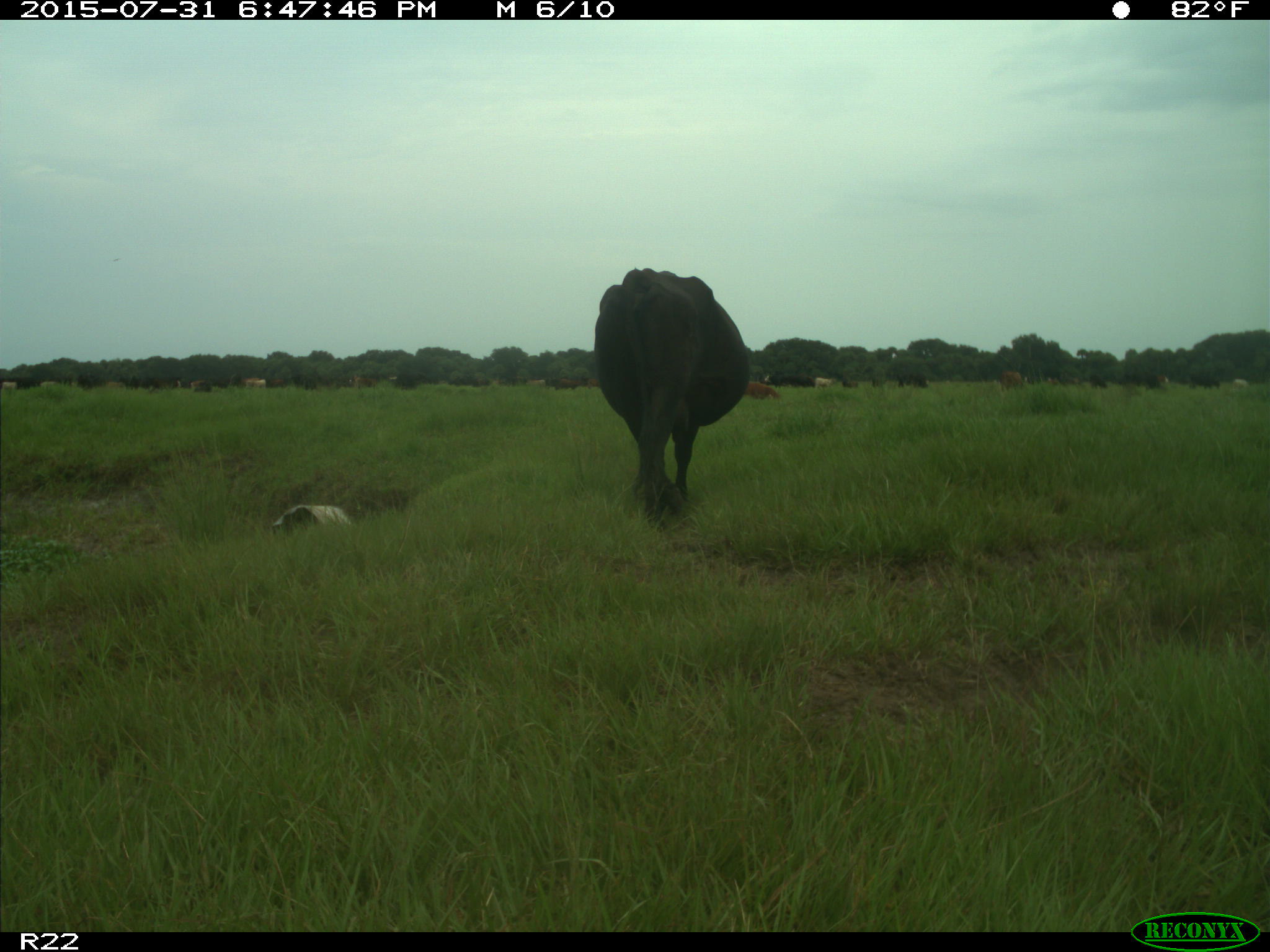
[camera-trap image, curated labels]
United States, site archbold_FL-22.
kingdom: Animalia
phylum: Chordata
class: Mammalia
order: Artiodactyla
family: Bovidae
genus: Bos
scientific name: Bos taurus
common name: domestic cow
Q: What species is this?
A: Bos taurus (domestic cow).